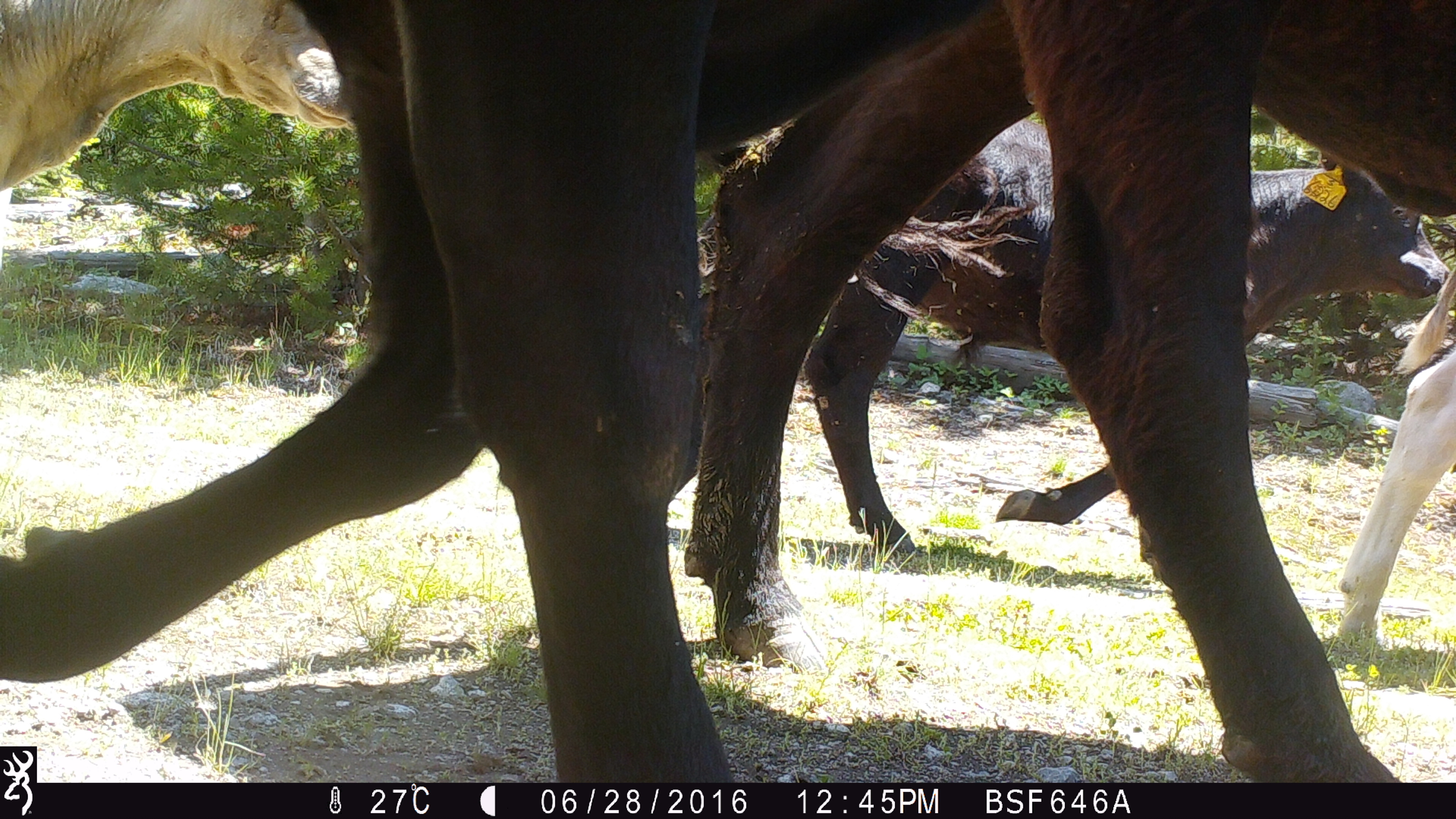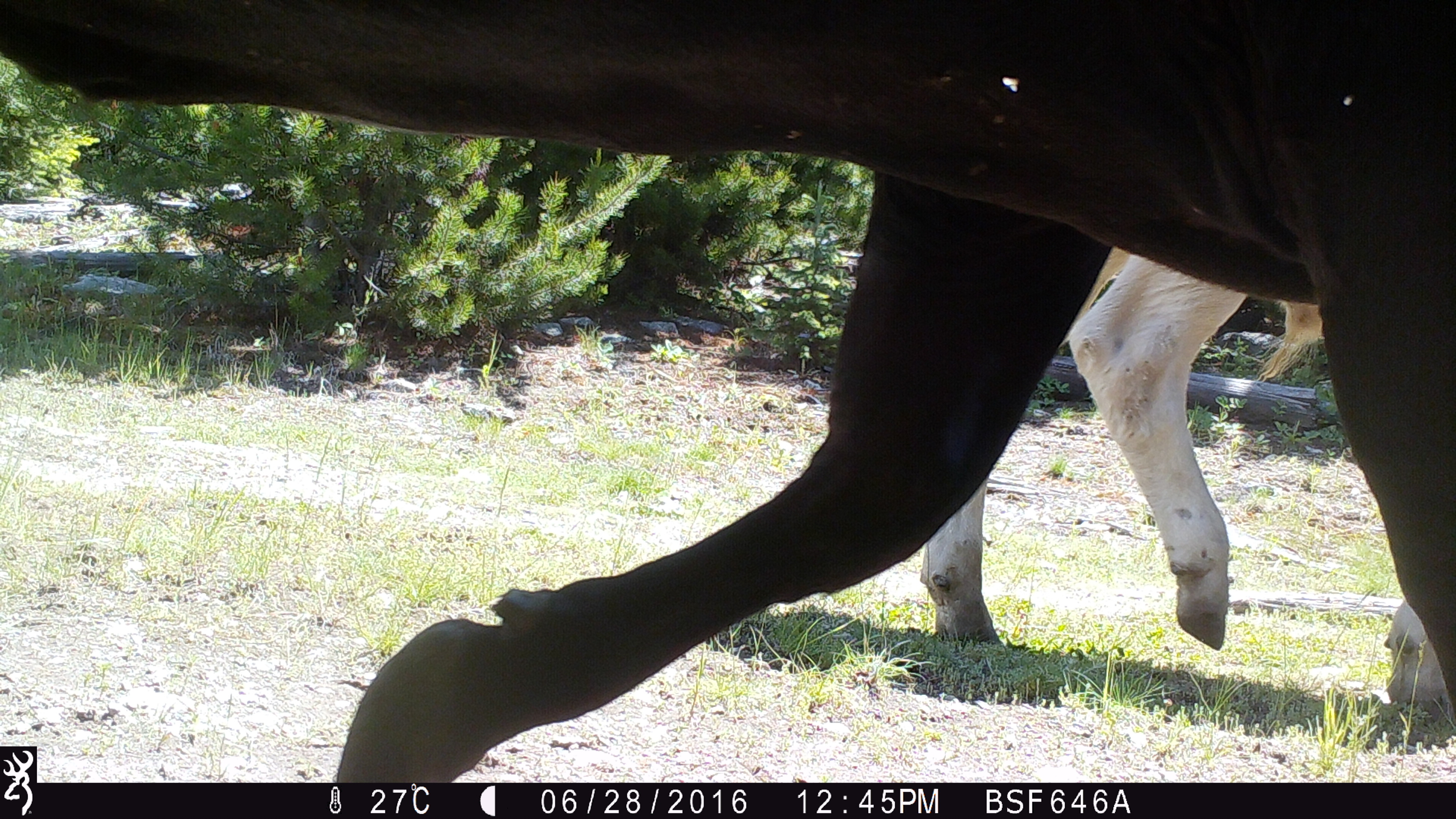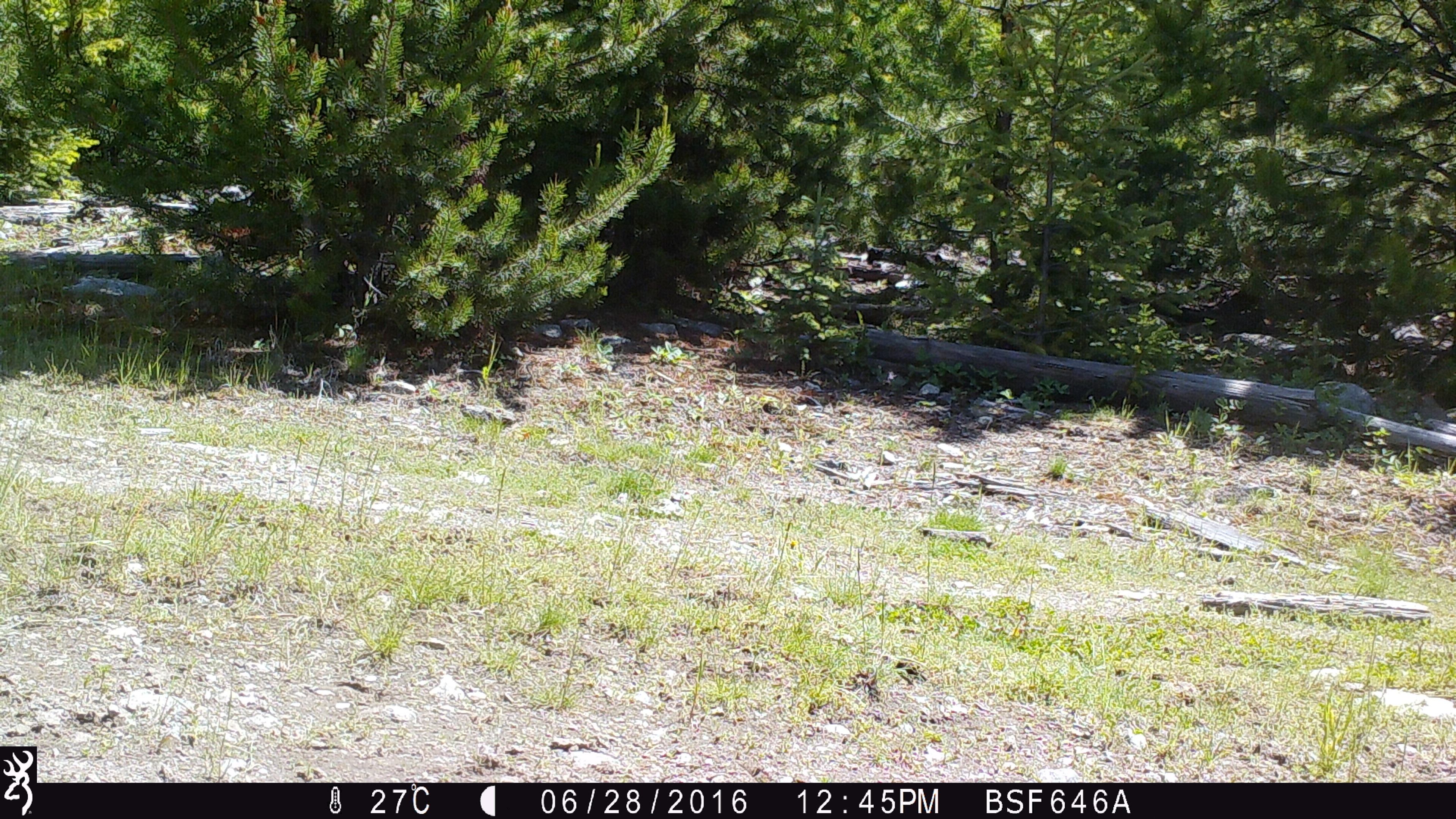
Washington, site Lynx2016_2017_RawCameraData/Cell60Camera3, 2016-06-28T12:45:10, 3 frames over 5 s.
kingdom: Animalia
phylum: Chordata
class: Mammalia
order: Artiodactyla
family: Bovidae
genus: Bos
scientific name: Bos taurus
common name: domestic cattle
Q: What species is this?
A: Domestic cattle (Bos taurus).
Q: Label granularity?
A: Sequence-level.